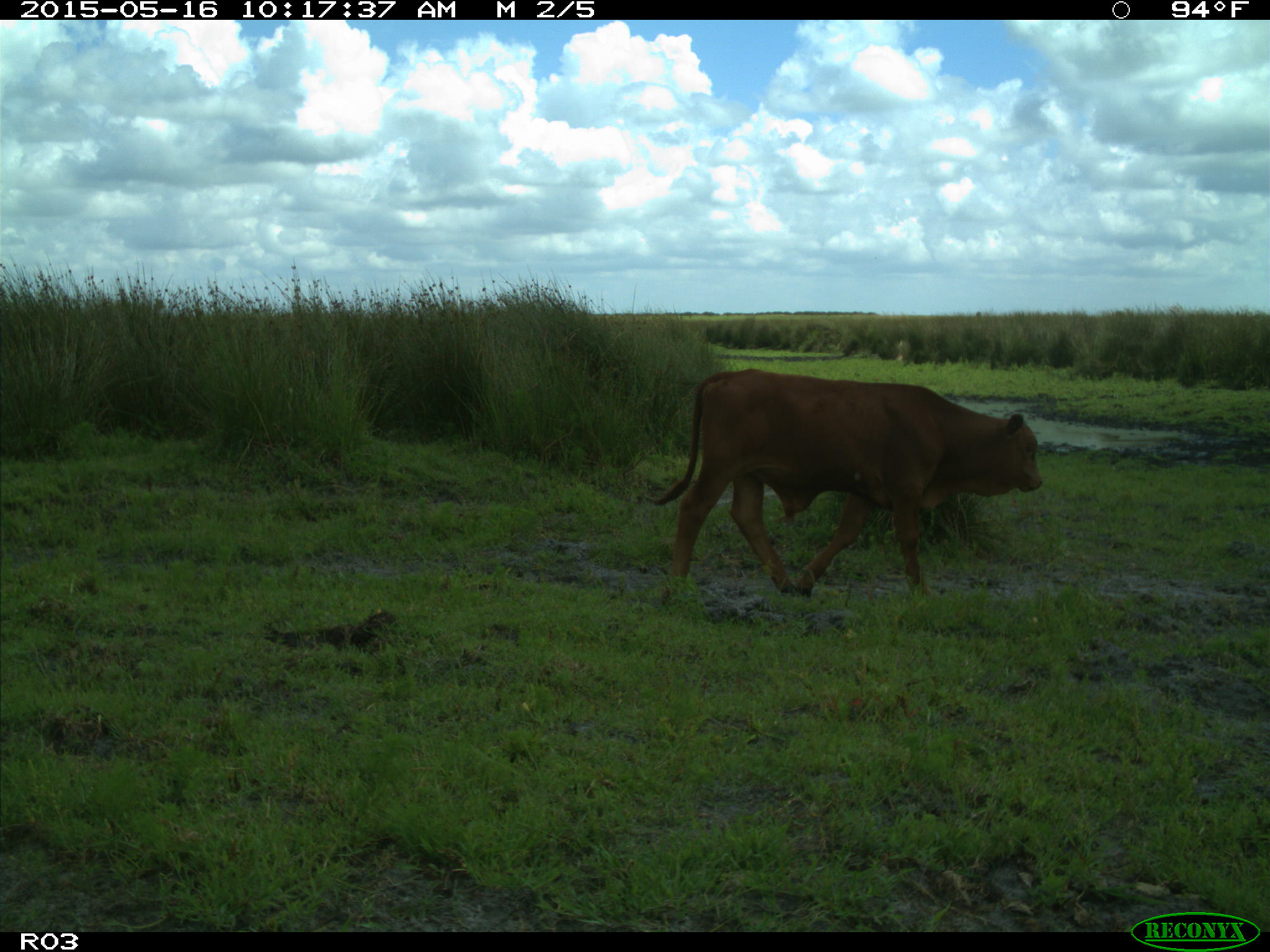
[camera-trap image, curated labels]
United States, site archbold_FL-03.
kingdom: Animalia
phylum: Chordata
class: Mammalia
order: Artiodactyla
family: Bovidae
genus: Bos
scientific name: Bos taurus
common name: domestic cow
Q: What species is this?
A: Bos taurus (domestic cow).